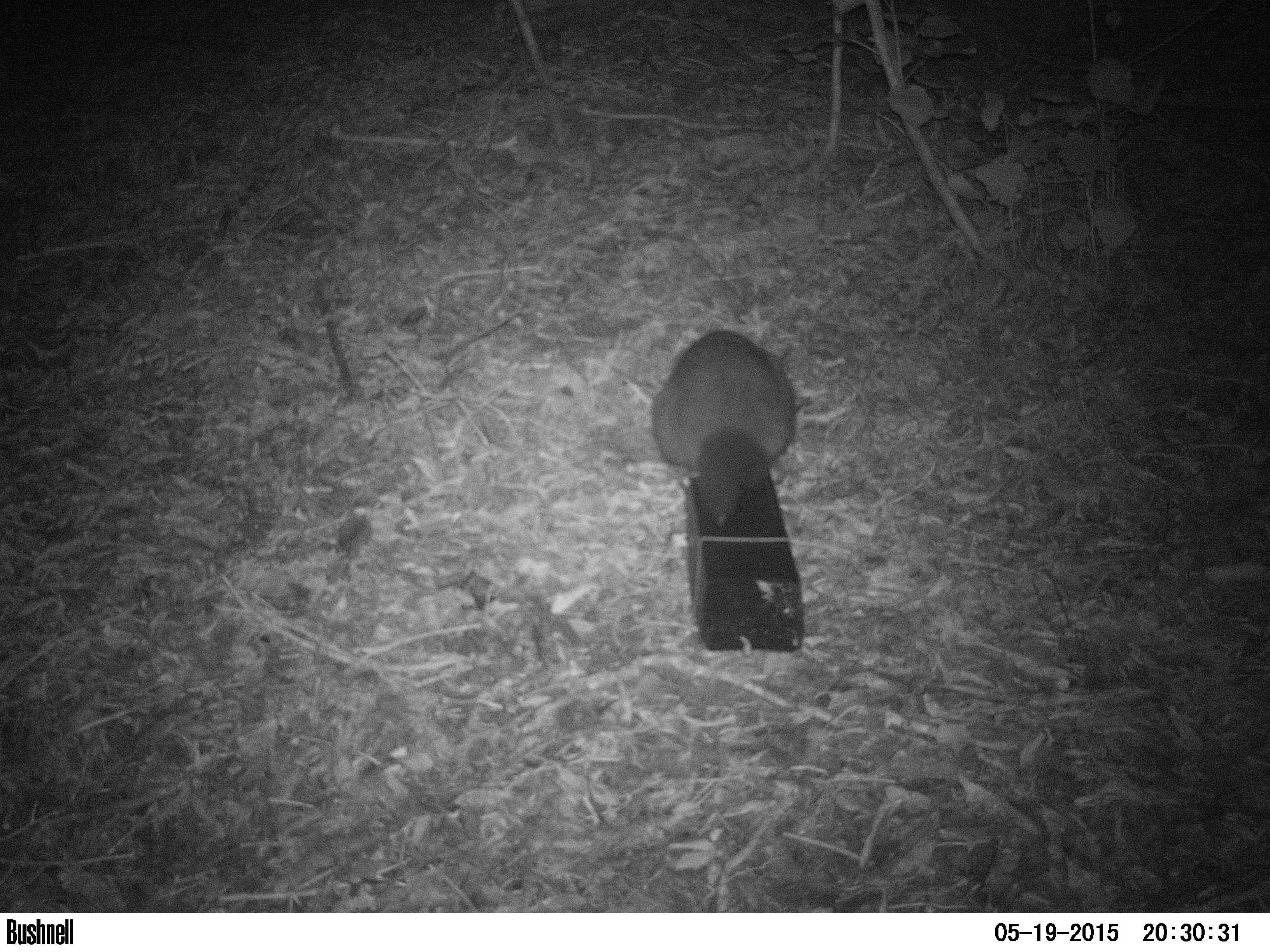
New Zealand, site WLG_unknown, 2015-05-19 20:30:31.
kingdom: Animalia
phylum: Chordata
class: Mammalia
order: Diprotodontia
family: Phalangeridae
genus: Trichosurus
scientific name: Trichosurus vulpecula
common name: common brushtail possum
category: possum